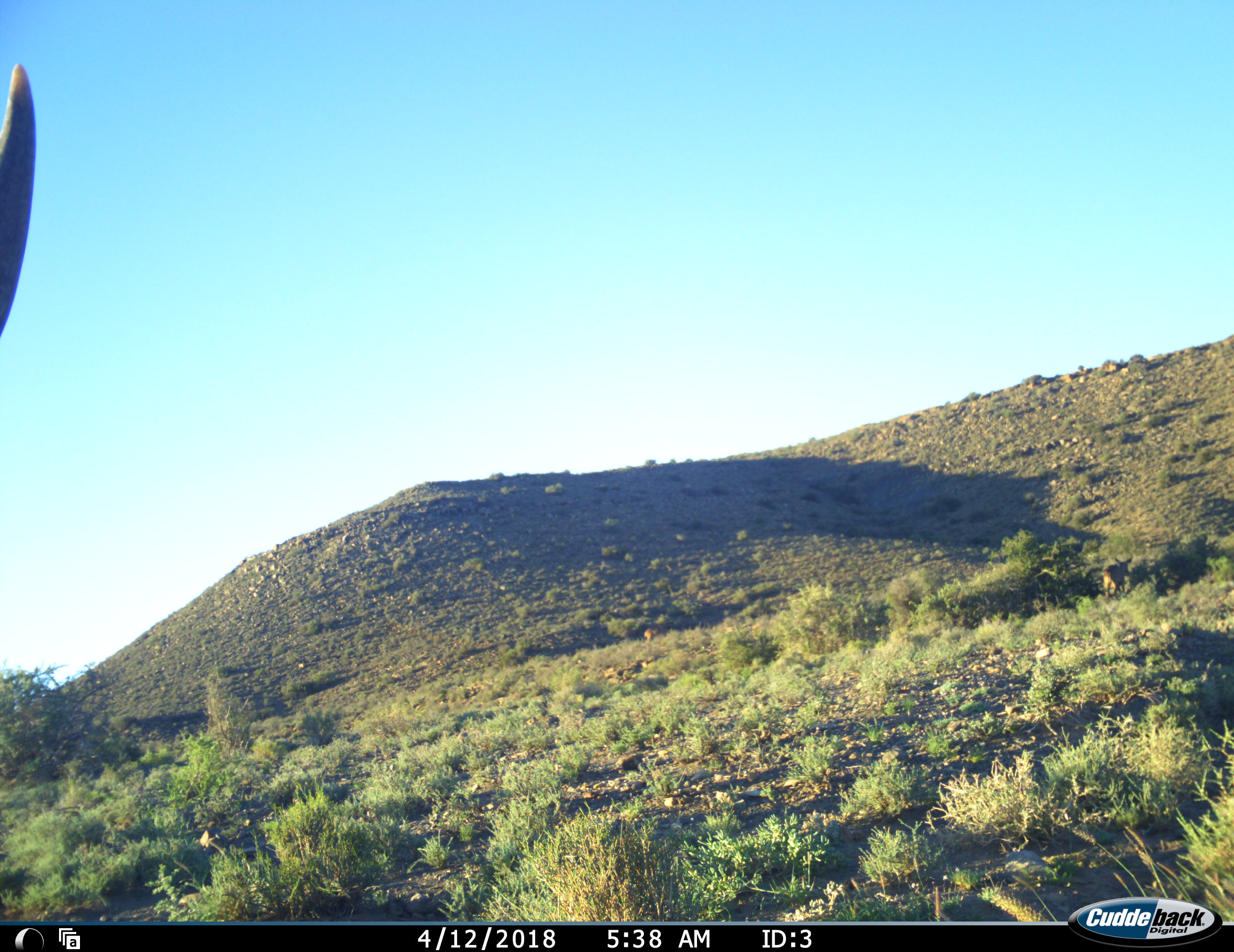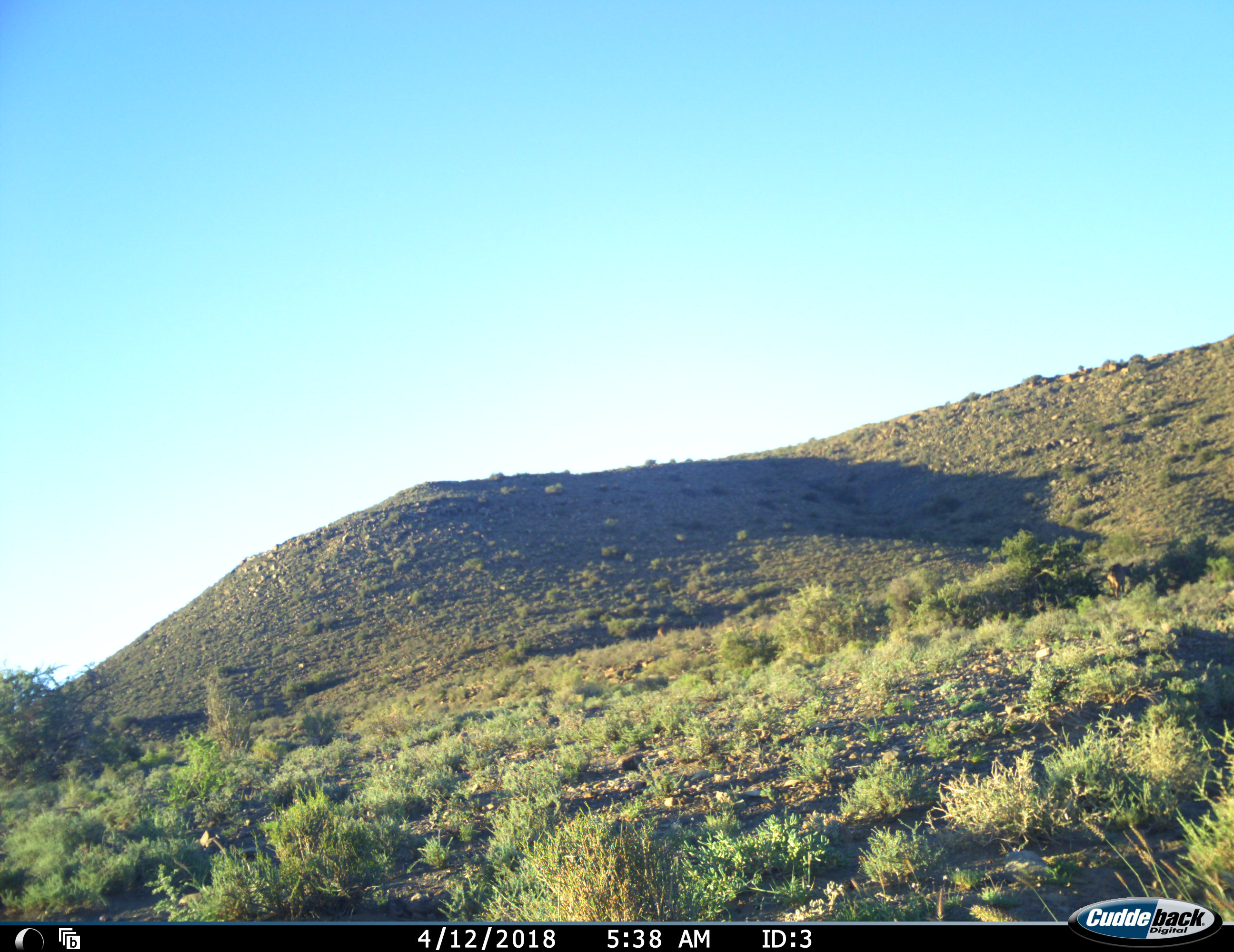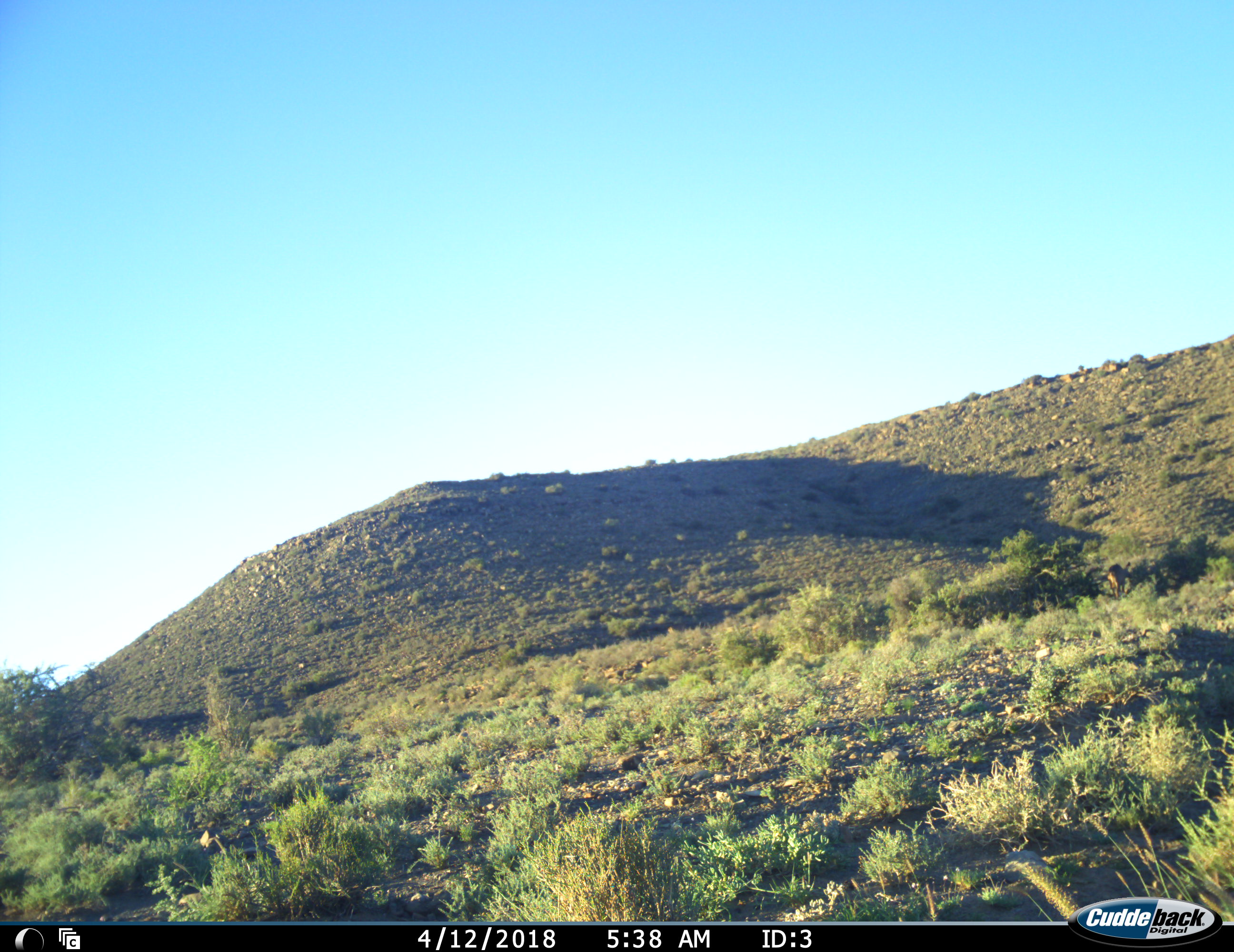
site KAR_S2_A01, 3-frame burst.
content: unidentified animal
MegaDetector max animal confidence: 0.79